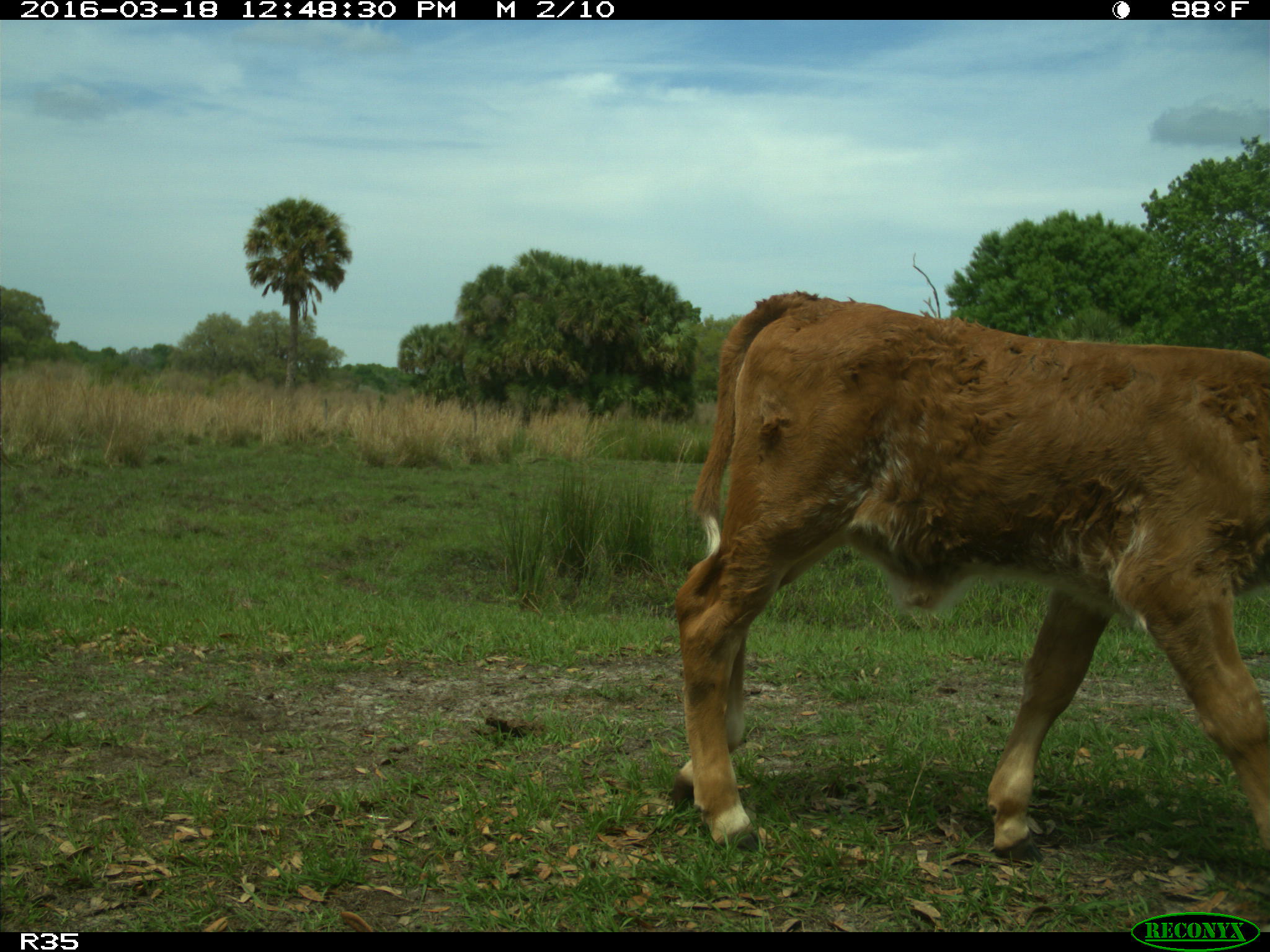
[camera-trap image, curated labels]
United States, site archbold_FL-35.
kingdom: Animalia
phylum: Chordata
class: Mammalia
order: Artiodactyla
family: Bovidae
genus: Bos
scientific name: Bos taurus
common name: domestic cow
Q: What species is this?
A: Bos taurus (domestic cow).